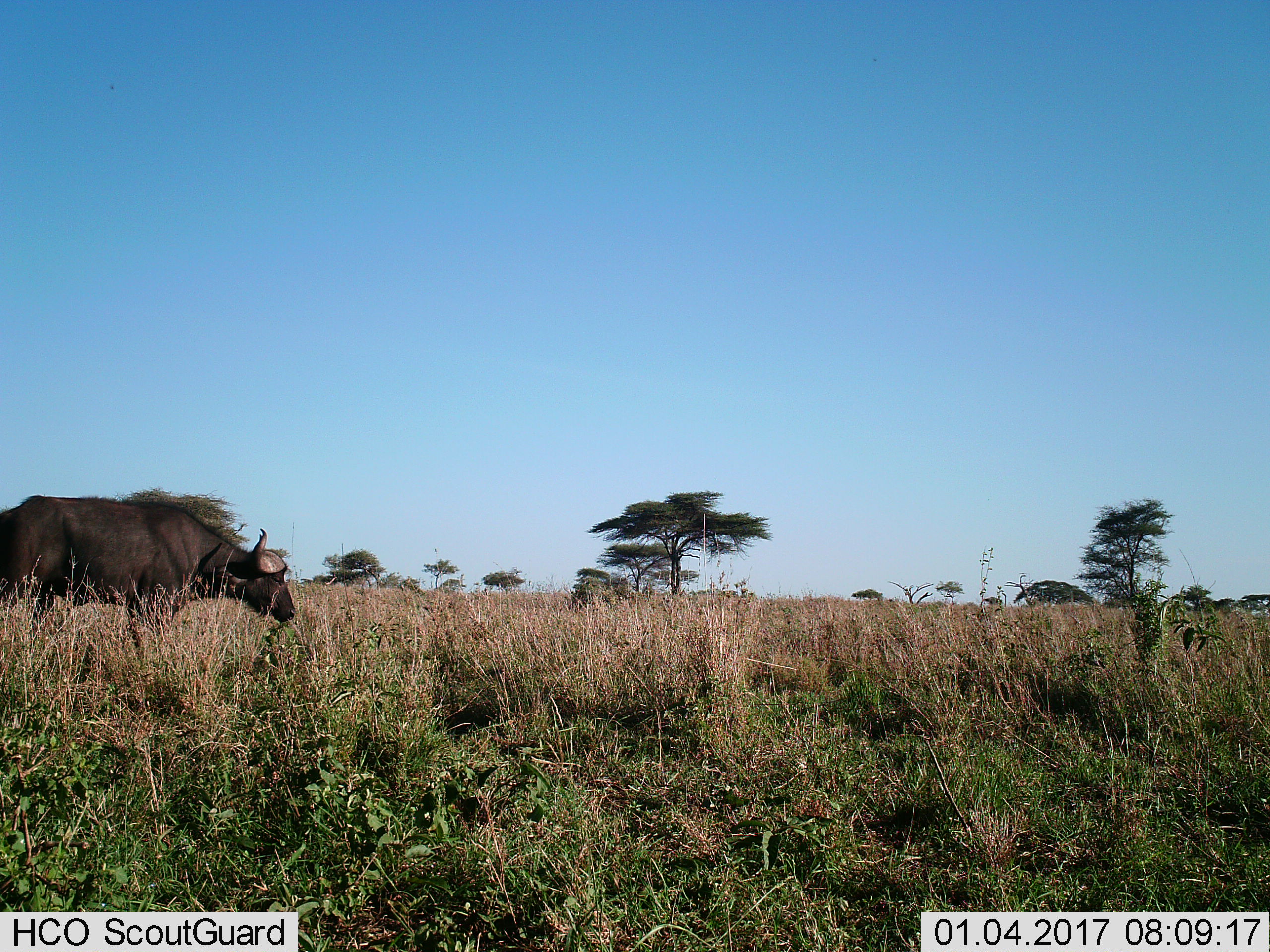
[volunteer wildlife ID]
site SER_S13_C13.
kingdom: Animalia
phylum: Chordata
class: Mammalia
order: Artiodactyla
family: Bovidae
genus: Syncerus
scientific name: Syncerus caffer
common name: african buffalo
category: buffalo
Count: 1.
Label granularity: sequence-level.